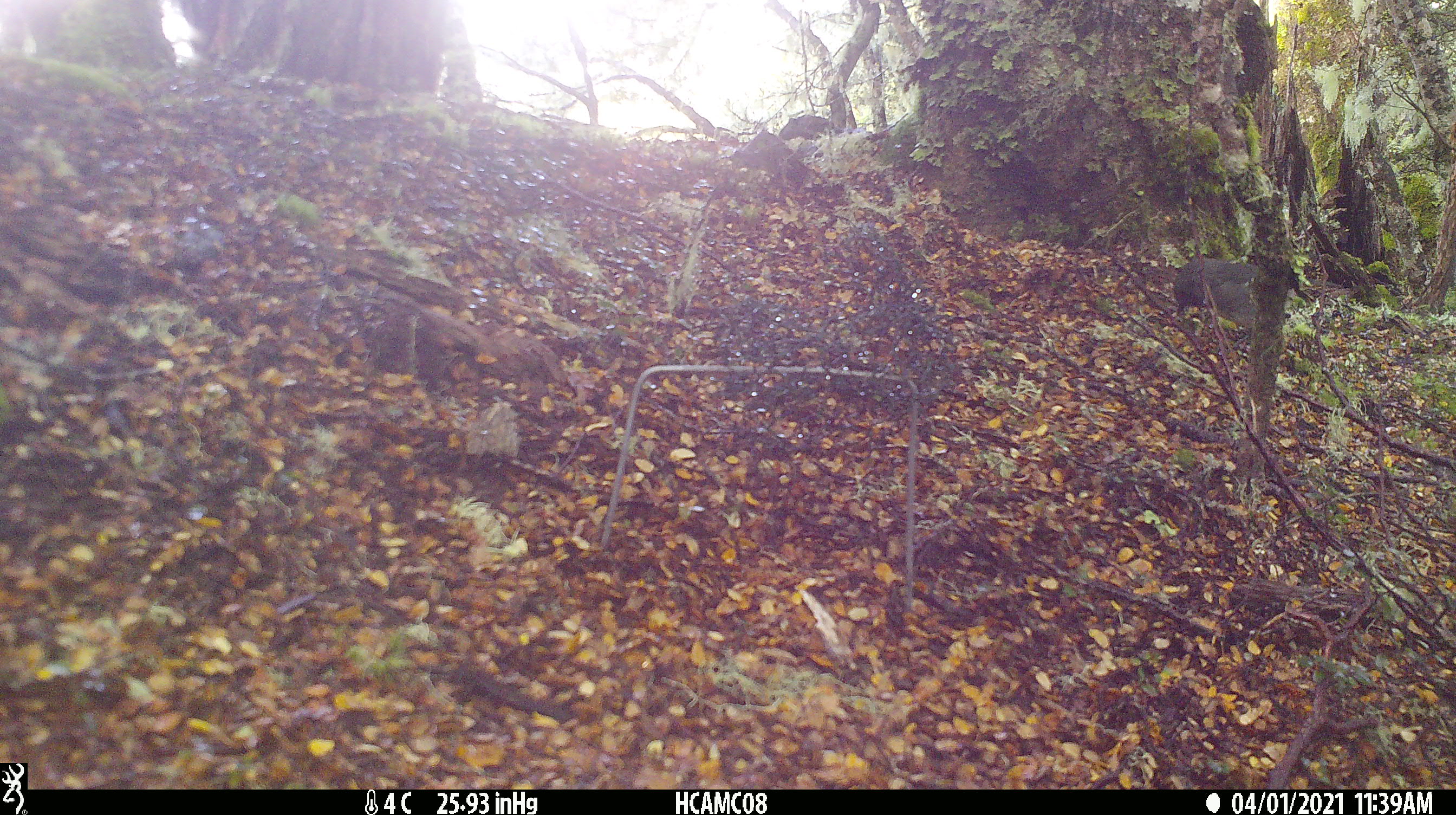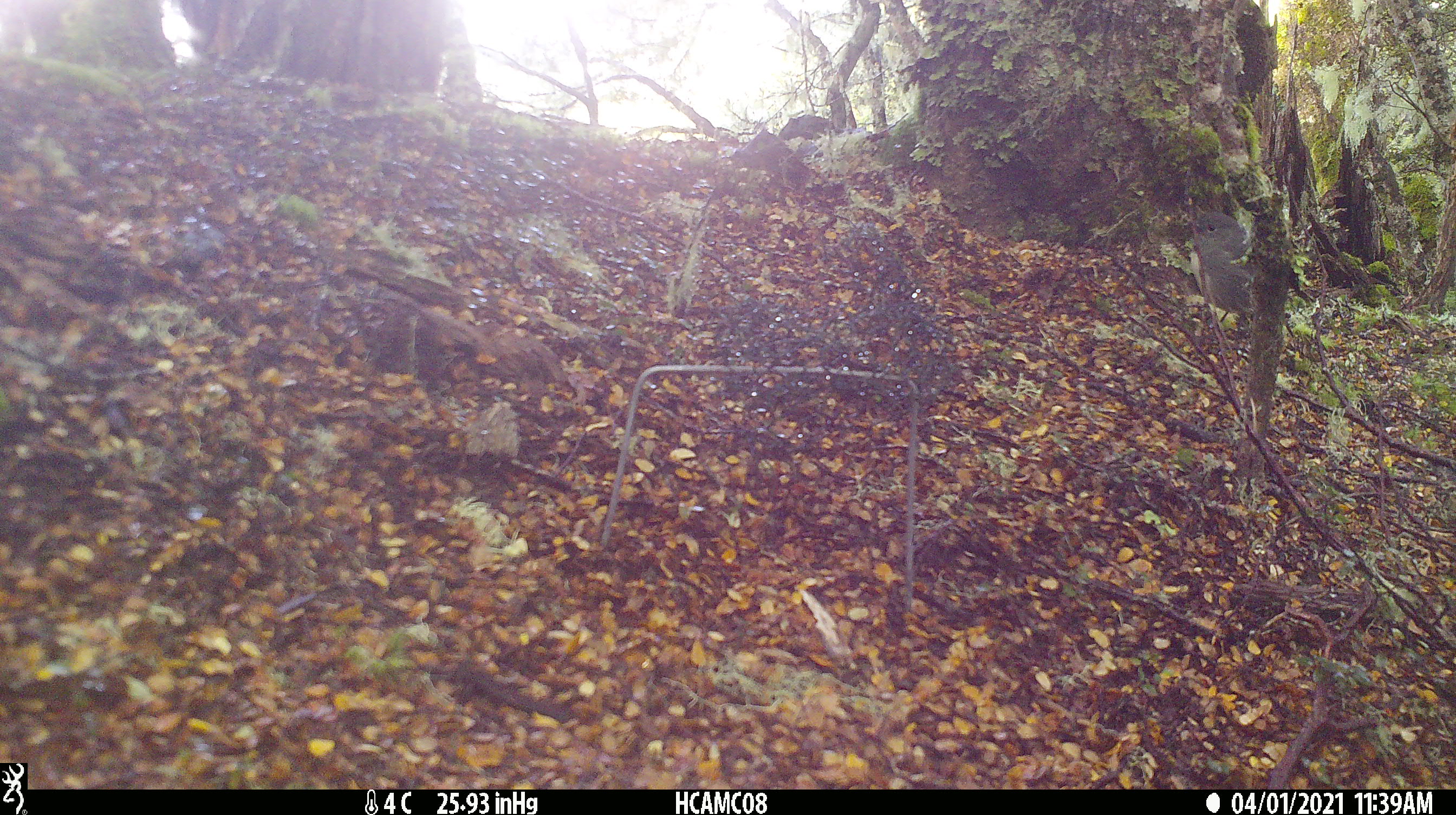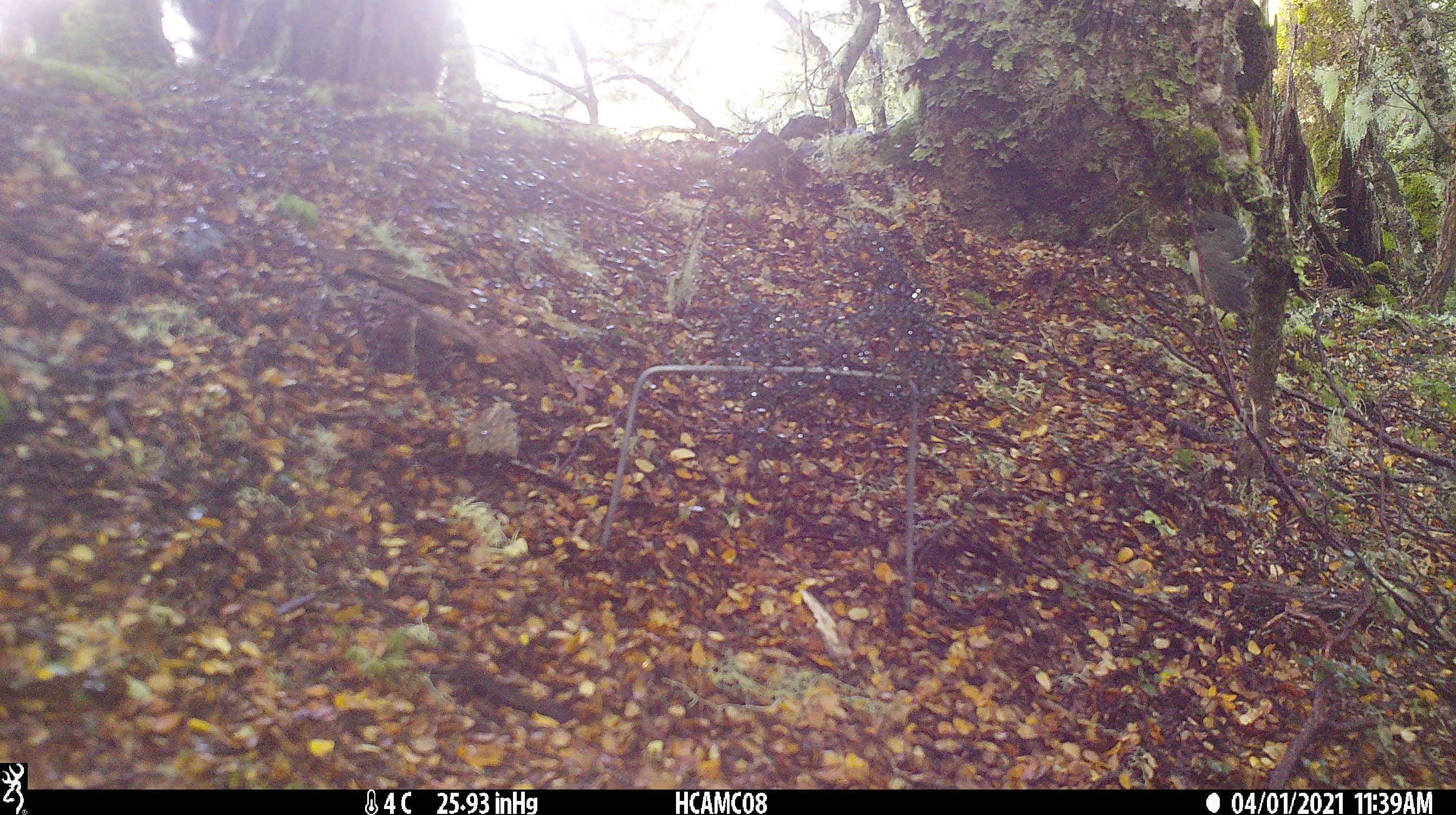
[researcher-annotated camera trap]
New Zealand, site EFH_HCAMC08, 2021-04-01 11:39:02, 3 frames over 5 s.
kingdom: Animalia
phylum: Chordata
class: Aves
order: Passeriformes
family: Petroicidae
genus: Petroica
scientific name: Petroica australis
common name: new zealand robin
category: robin